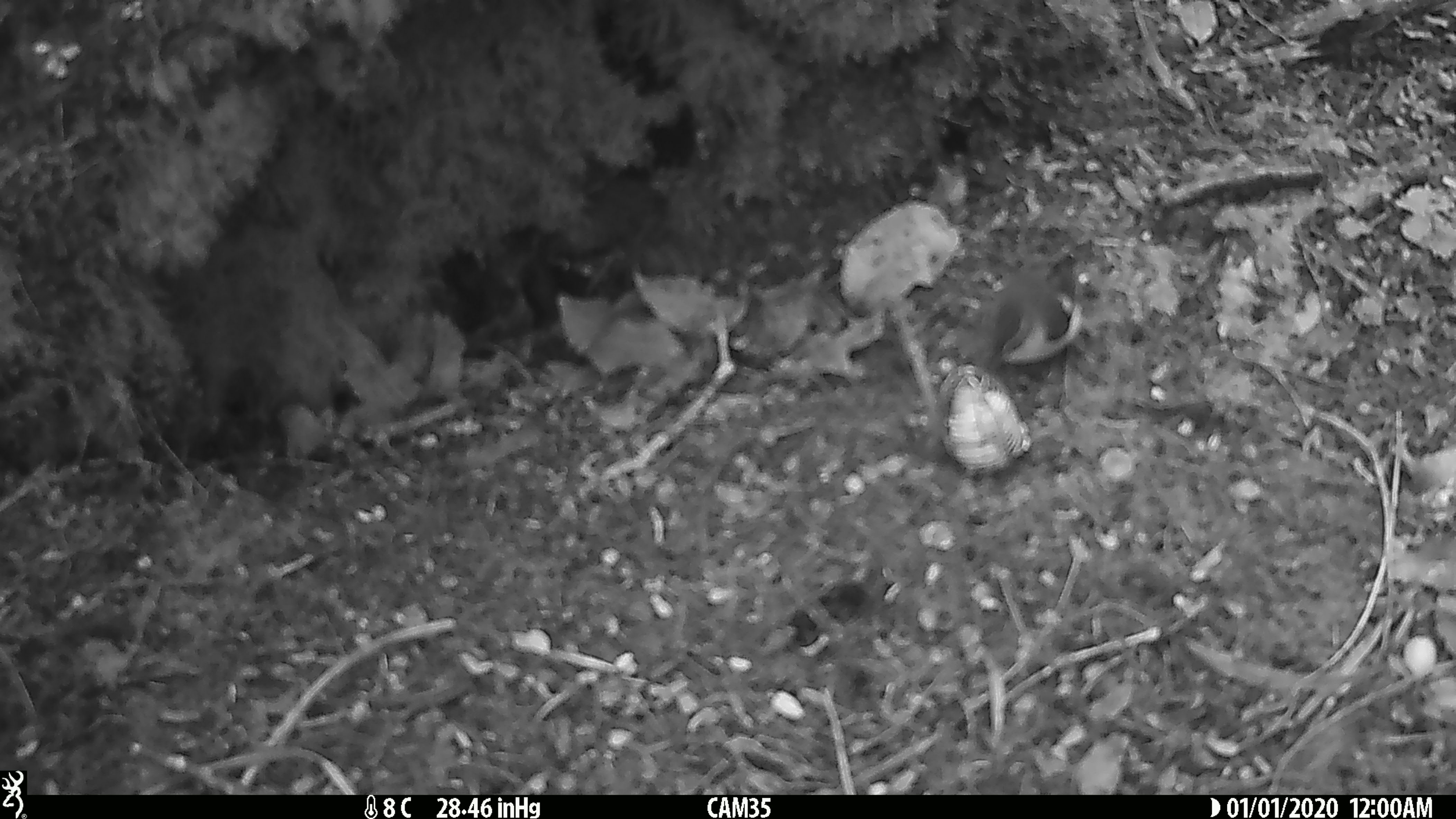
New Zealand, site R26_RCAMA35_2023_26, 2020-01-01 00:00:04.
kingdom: Animalia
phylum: Chordata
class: Aves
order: Passeriformes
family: Acanthisittidae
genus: Acanthisitta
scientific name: Acanthisitta chloris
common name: rifleman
Rifleman (Acanthisitta chloris).